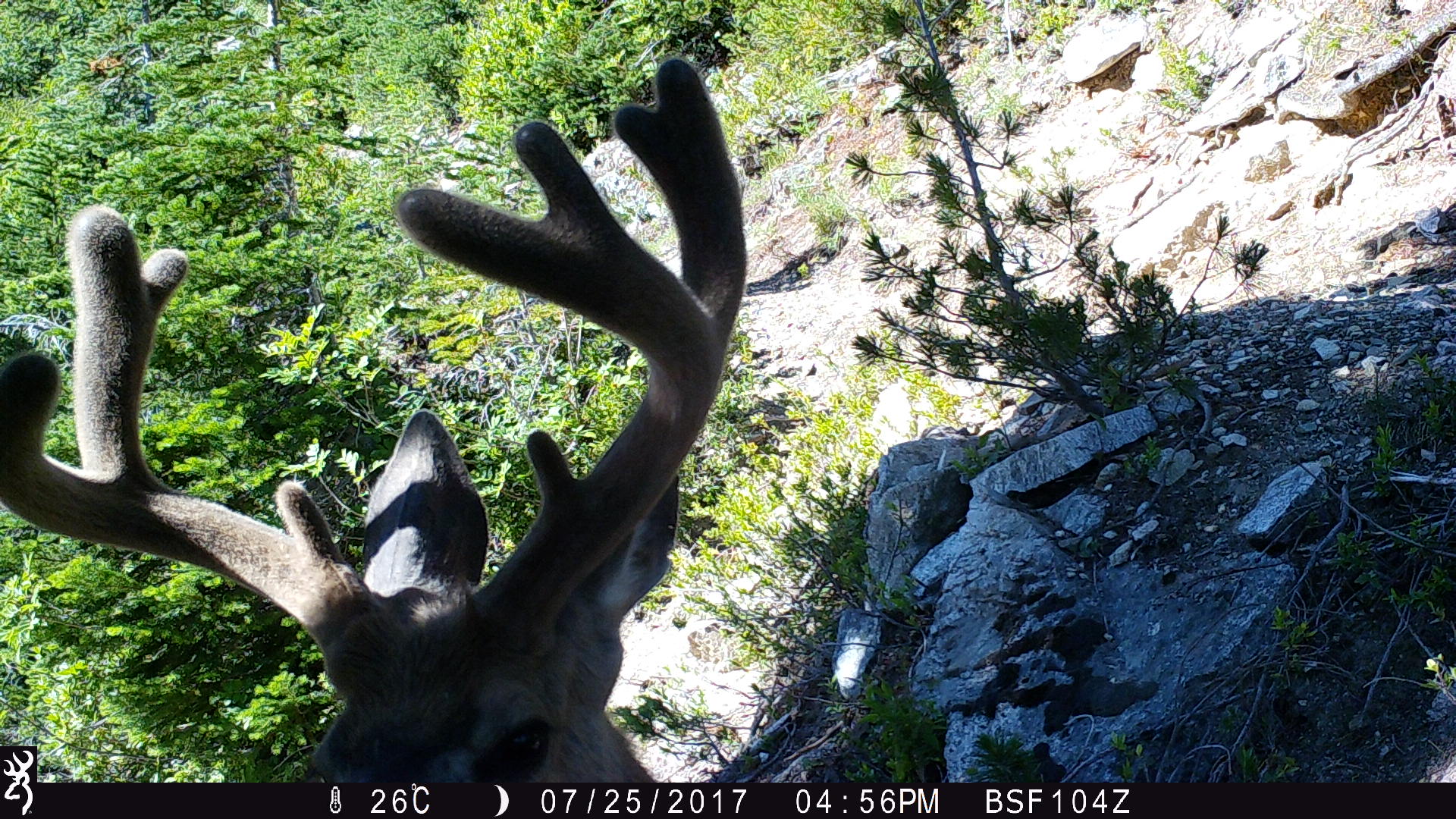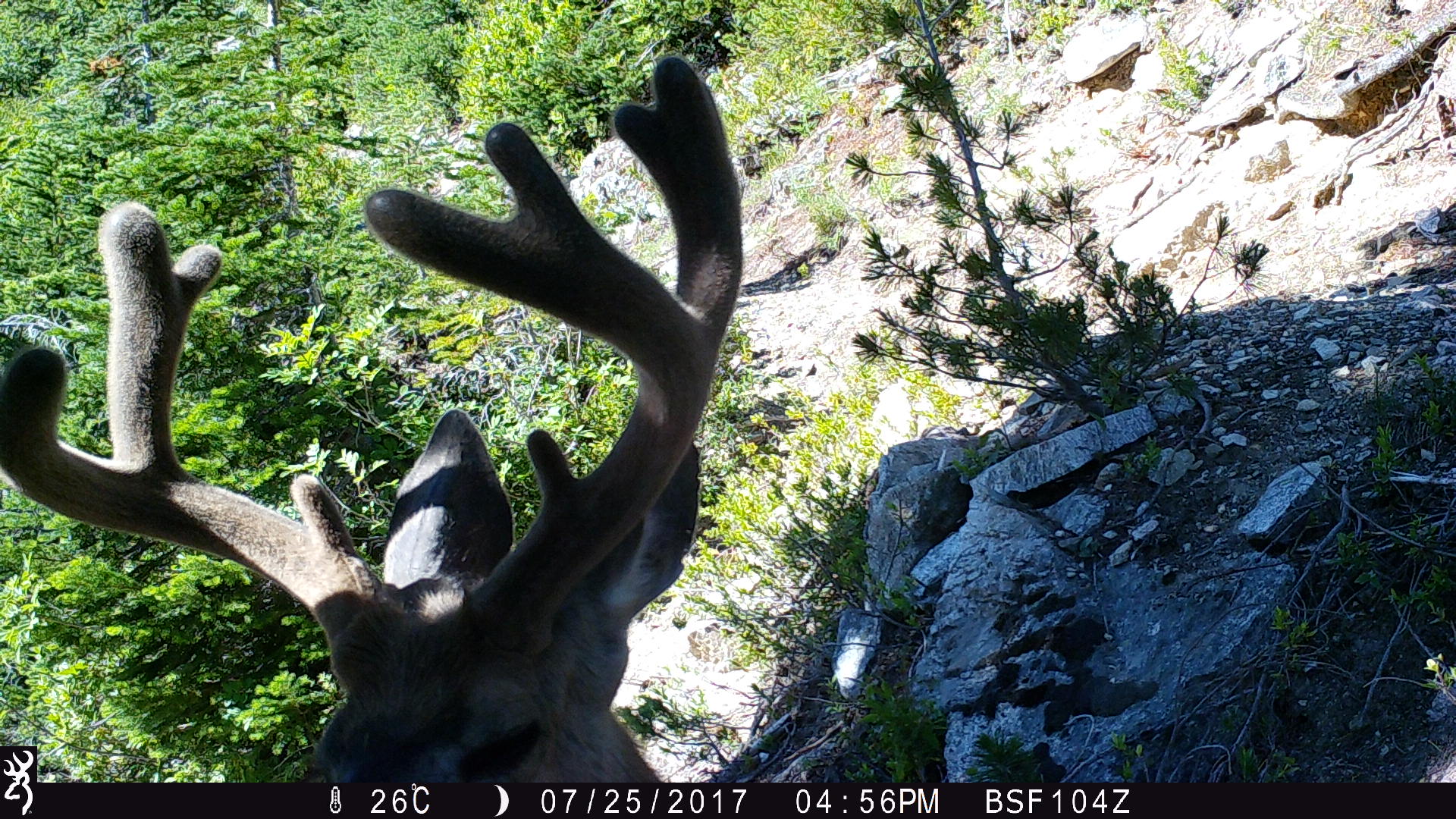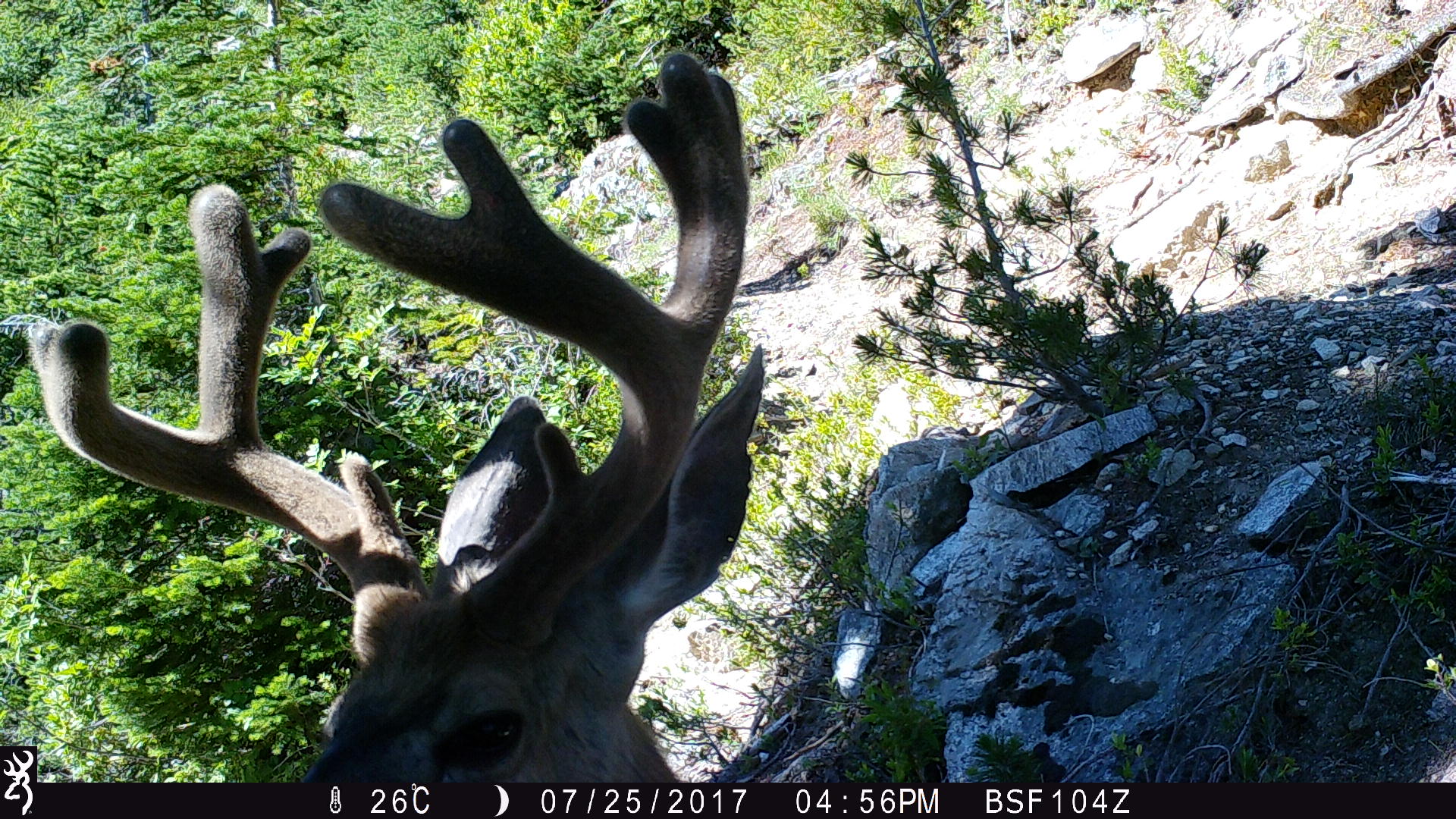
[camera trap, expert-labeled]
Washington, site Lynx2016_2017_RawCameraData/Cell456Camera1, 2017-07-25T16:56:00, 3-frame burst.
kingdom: Animalia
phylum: Chordata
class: Mammalia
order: Artiodactyla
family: Cervidae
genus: Odocoileus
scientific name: Odocoileus hemionus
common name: mule deer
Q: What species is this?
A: Odocoileus hemionus (mule deer).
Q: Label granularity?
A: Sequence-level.